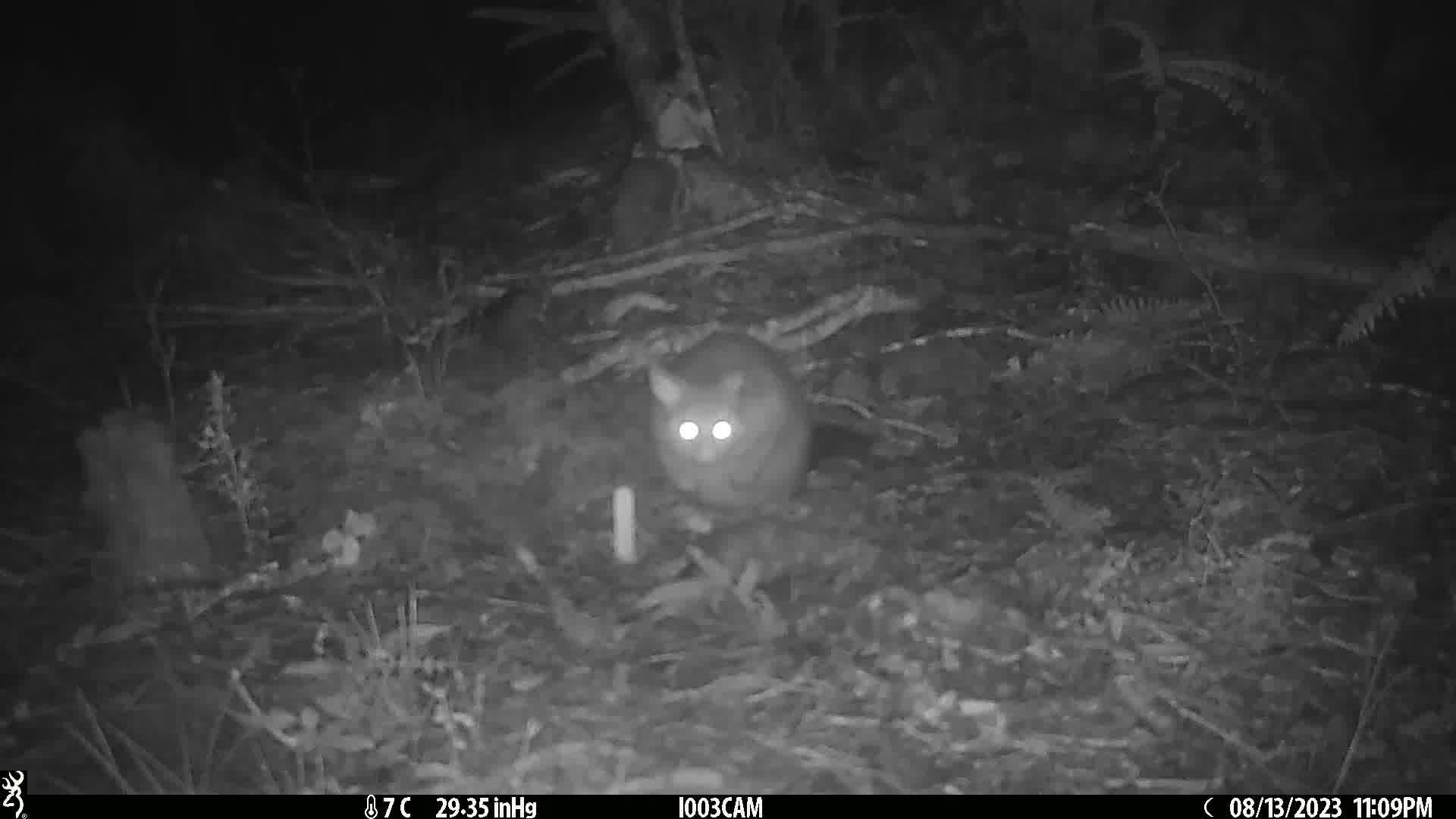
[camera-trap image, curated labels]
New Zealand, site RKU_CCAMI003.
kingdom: Animalia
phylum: Chordata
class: Mammalia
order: Diprotodontia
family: Phalangeridae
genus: Trichosurus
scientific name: Trichosurus vulpecula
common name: common brushtail possum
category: possum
Possum (common brushtail possum) (Trichosurus vulpecula).